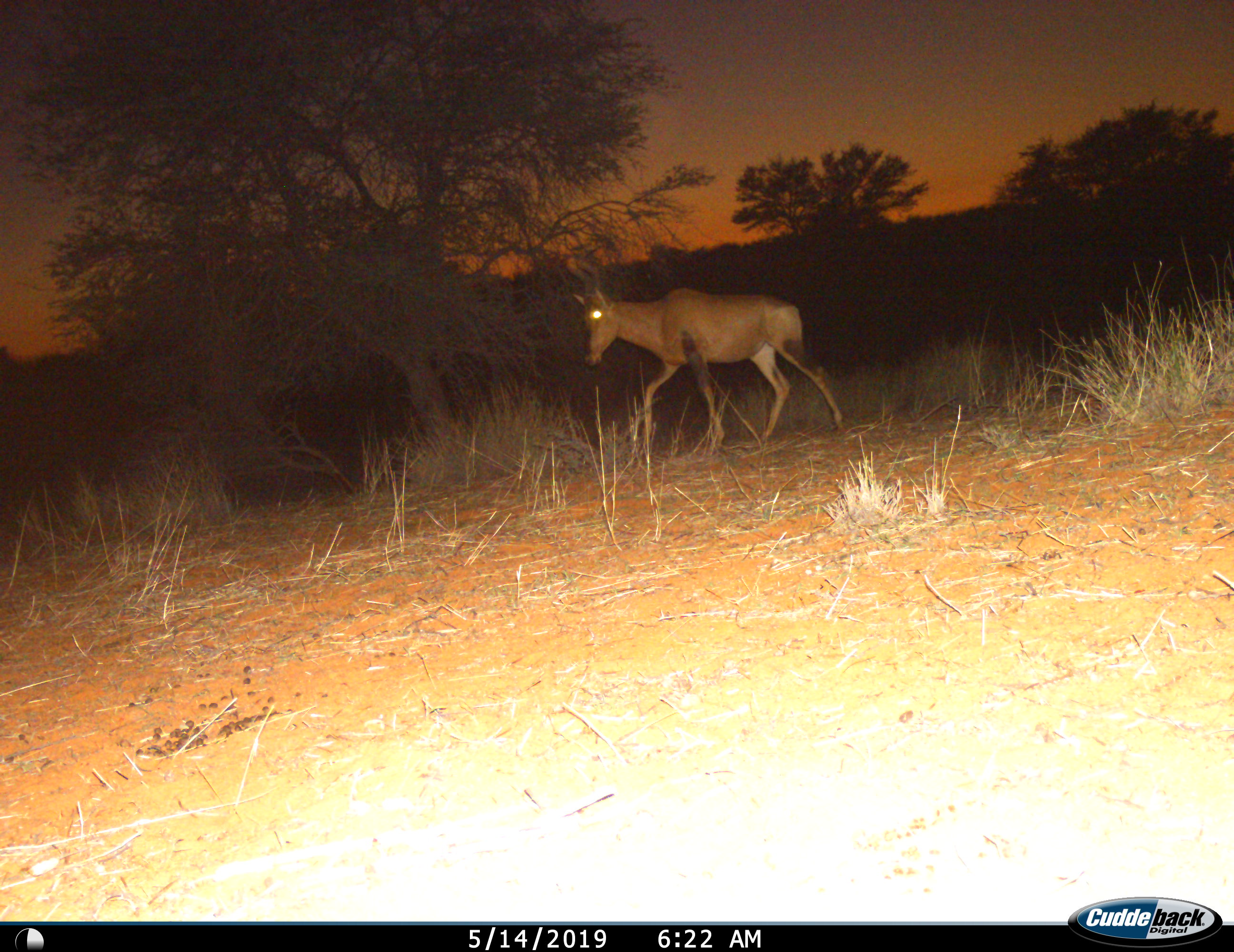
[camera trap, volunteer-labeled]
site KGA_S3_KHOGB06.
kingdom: Animalia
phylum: Chordata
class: Mammalia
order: Artiodactyla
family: Bovidae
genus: Alcelaphus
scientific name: Alcelaphus buselaphus caama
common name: red hartebeest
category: hartebeestred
Hartebeestred (red hartebeest) (Alcelaphus buselaphus caama), count 1. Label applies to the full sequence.